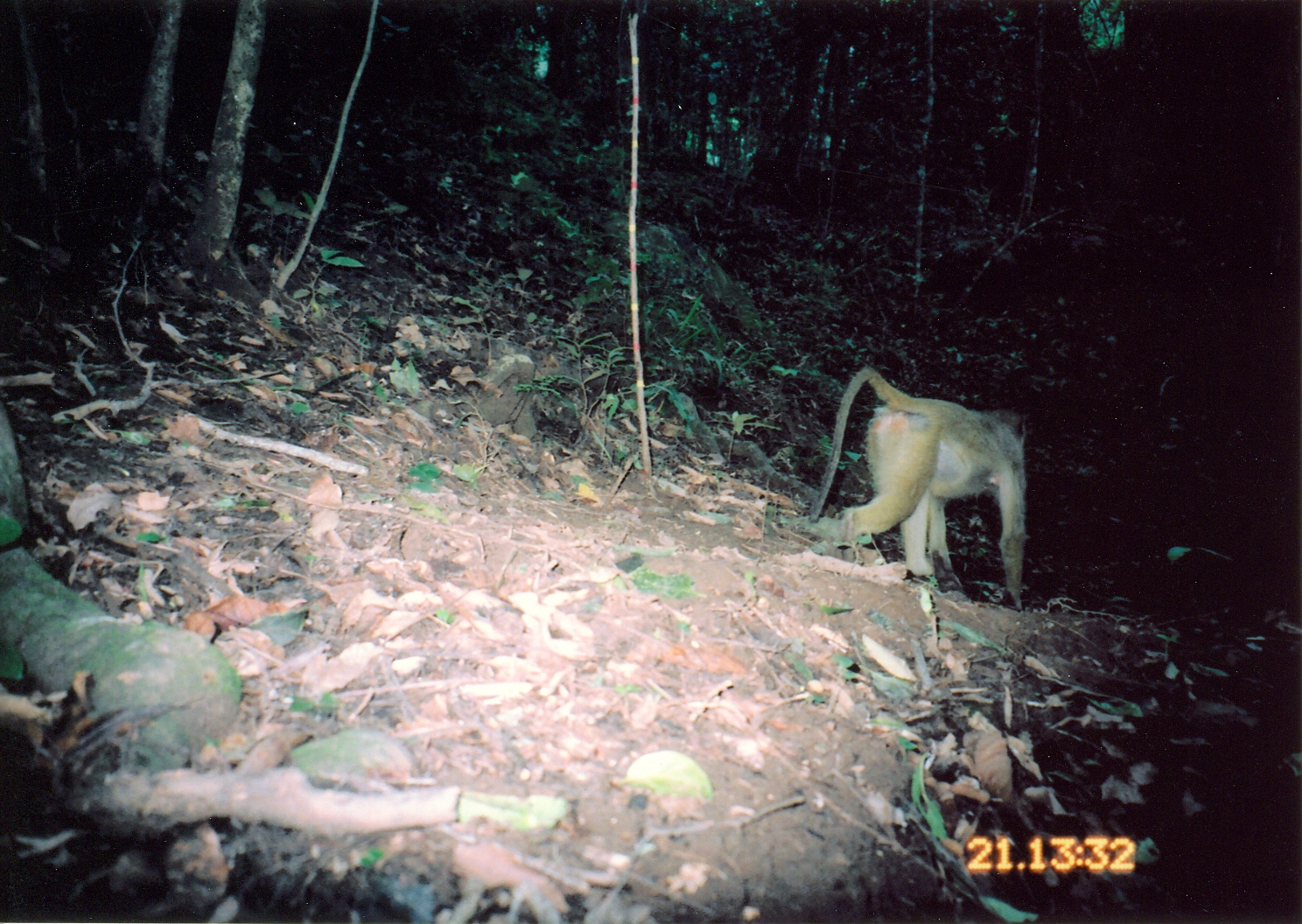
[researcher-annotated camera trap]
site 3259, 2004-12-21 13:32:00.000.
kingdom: Animalia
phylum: Chordata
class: Mammalia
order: Primates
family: Cercopithecidae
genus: Papio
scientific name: Papio cynocephalus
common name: yellow baboon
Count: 1.